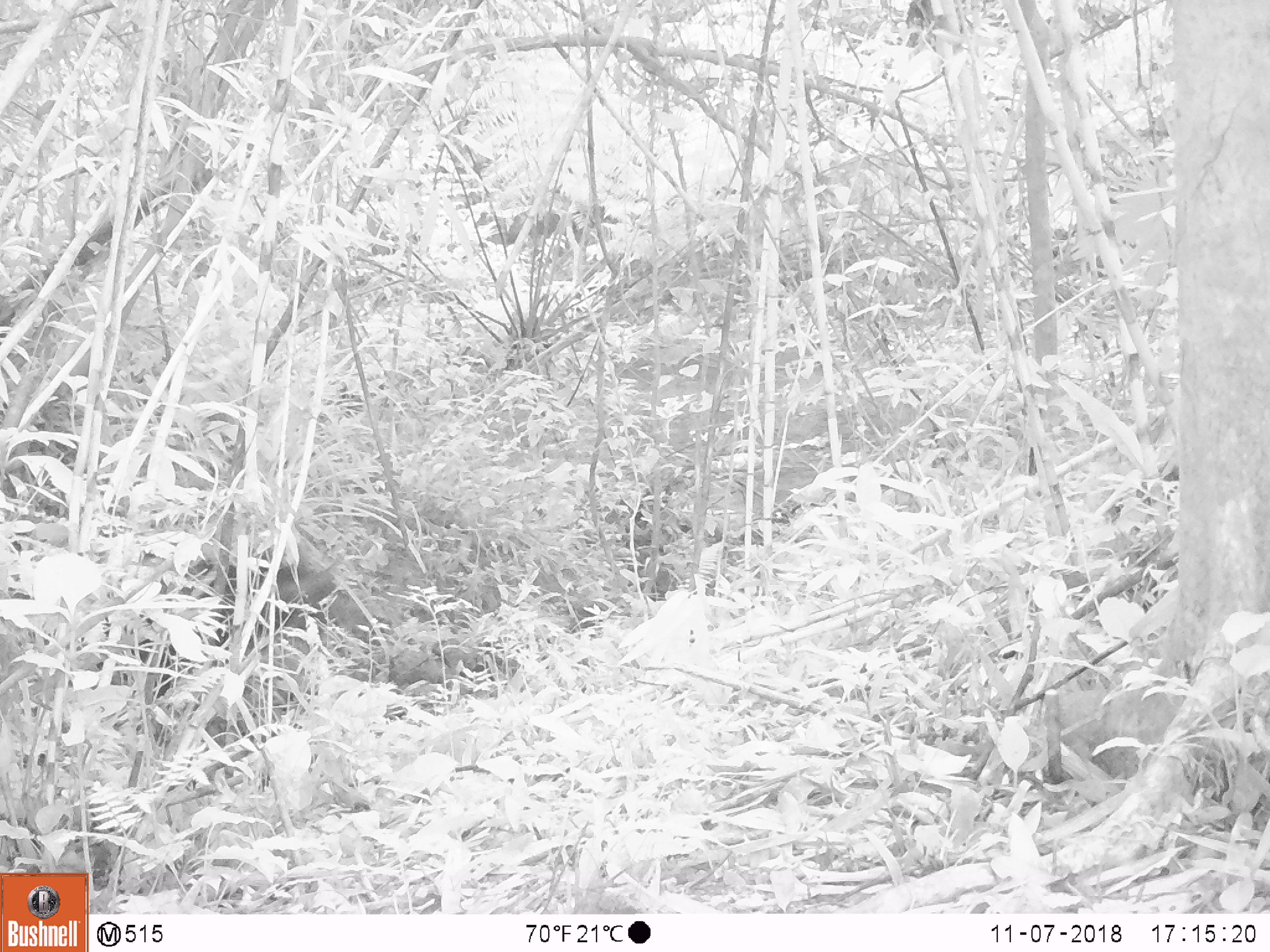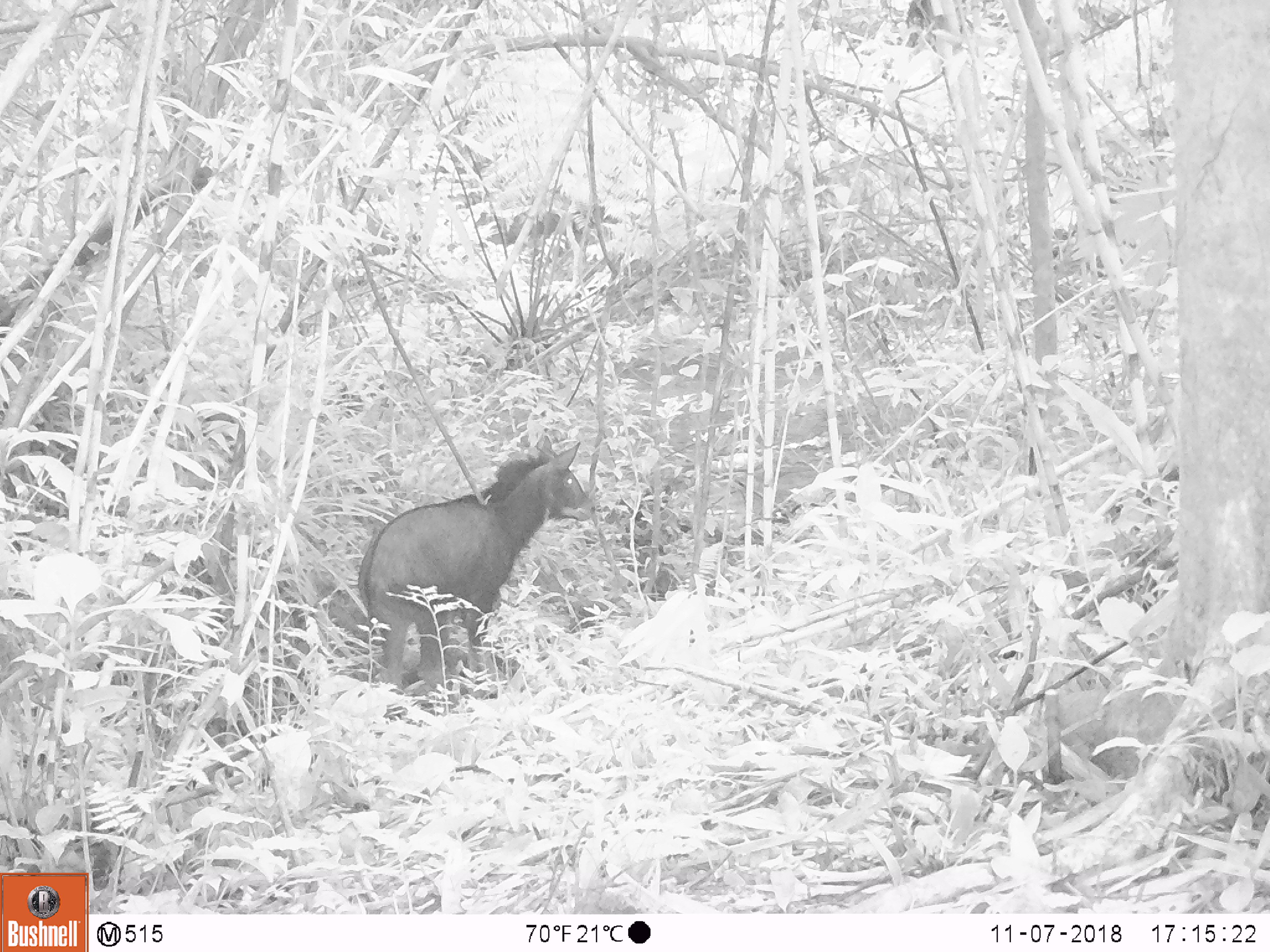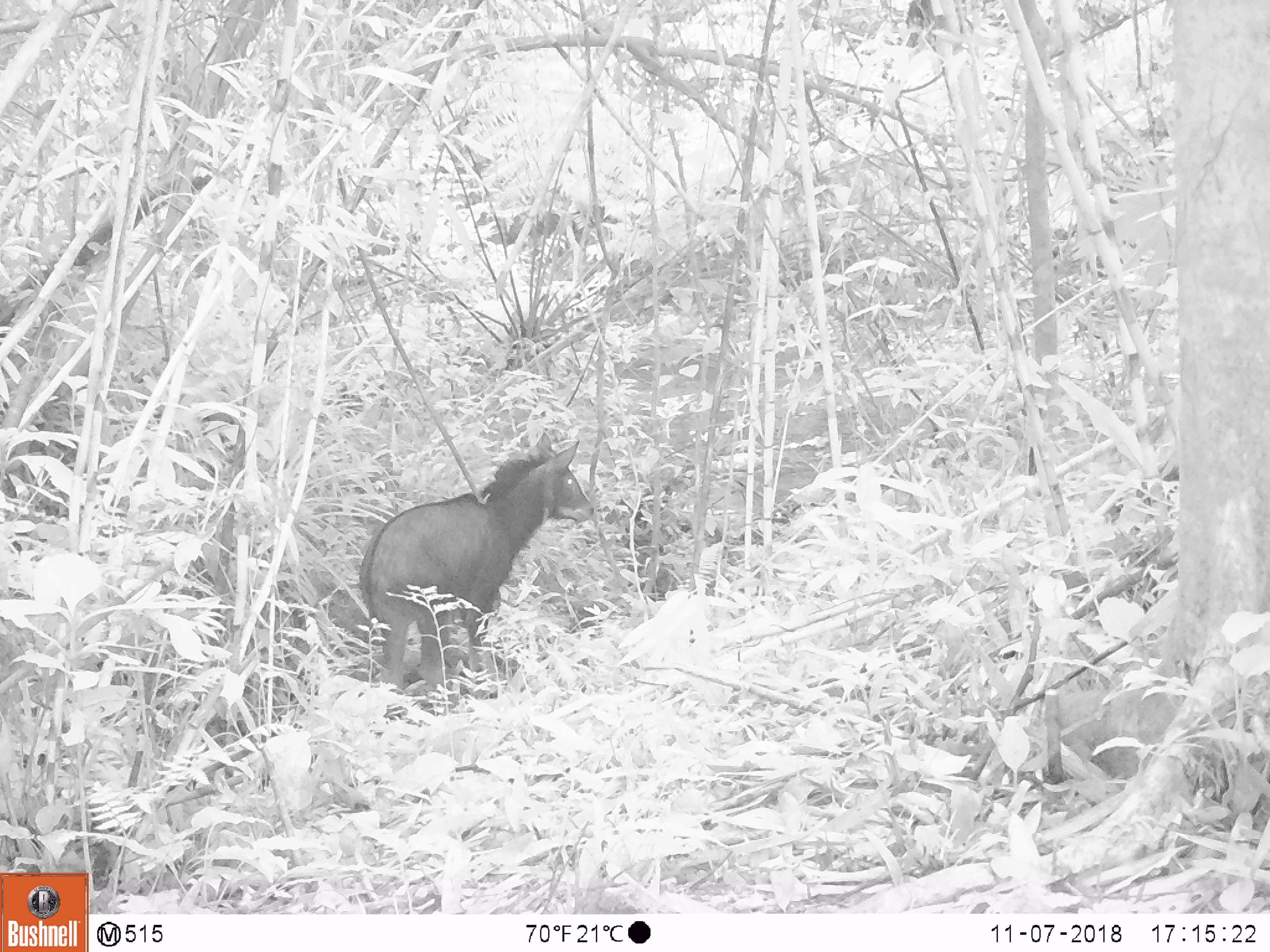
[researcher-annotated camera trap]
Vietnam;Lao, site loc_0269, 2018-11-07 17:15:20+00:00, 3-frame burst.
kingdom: Animalia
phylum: Chordata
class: Mammalia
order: Artiodactyla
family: Bovidae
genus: Capricornis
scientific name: Capricornis sumatraensis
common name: chinese serow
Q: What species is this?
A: Chinese serow (Capricornis sumatraensis).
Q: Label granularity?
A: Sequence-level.